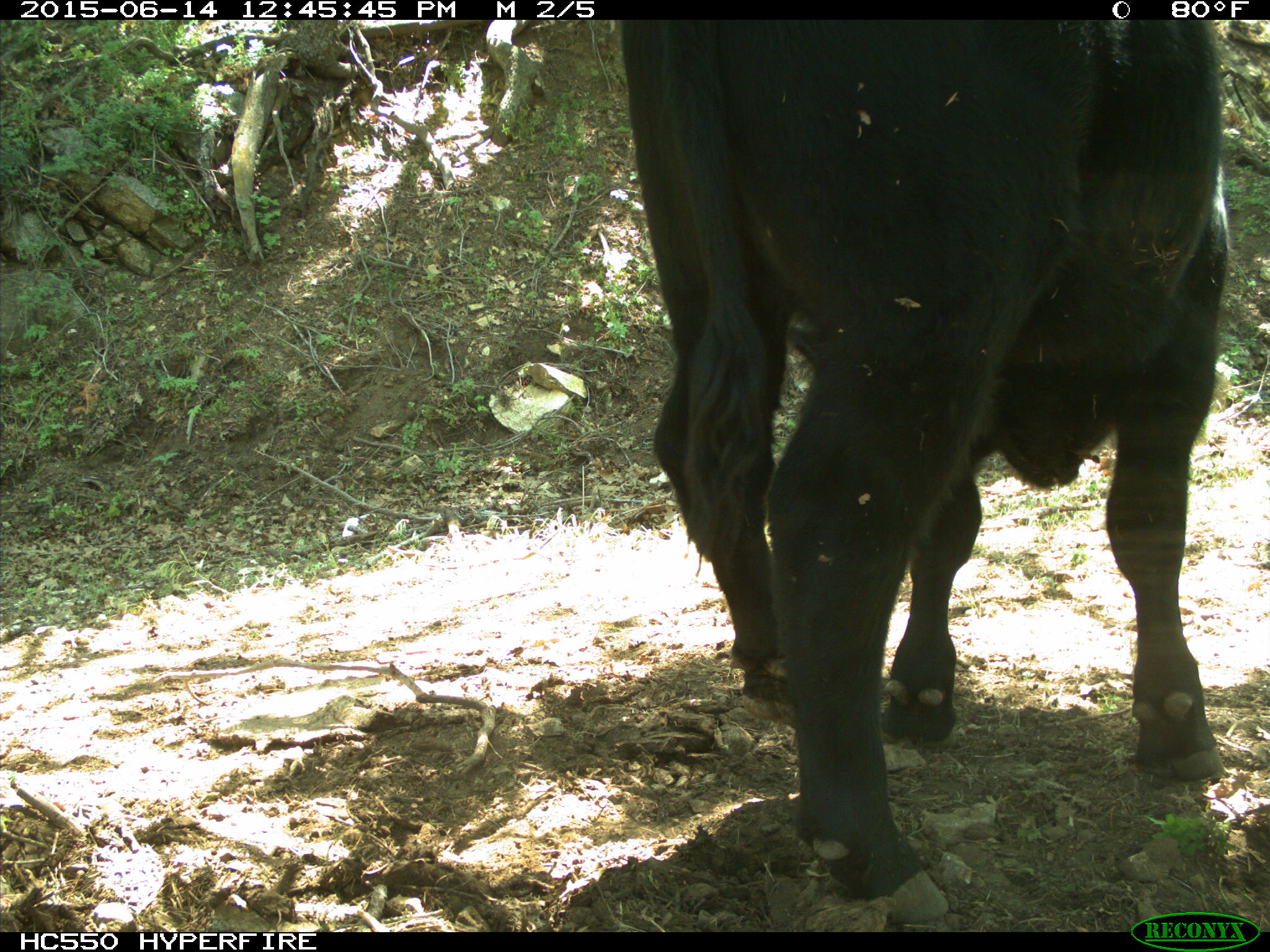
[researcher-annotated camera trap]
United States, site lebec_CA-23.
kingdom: Animalia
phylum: Chordata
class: Mammalia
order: Artiodactyla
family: Bovidae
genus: Bos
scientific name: Bos taurus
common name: domestic cow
Bos taurus (domestic cow).